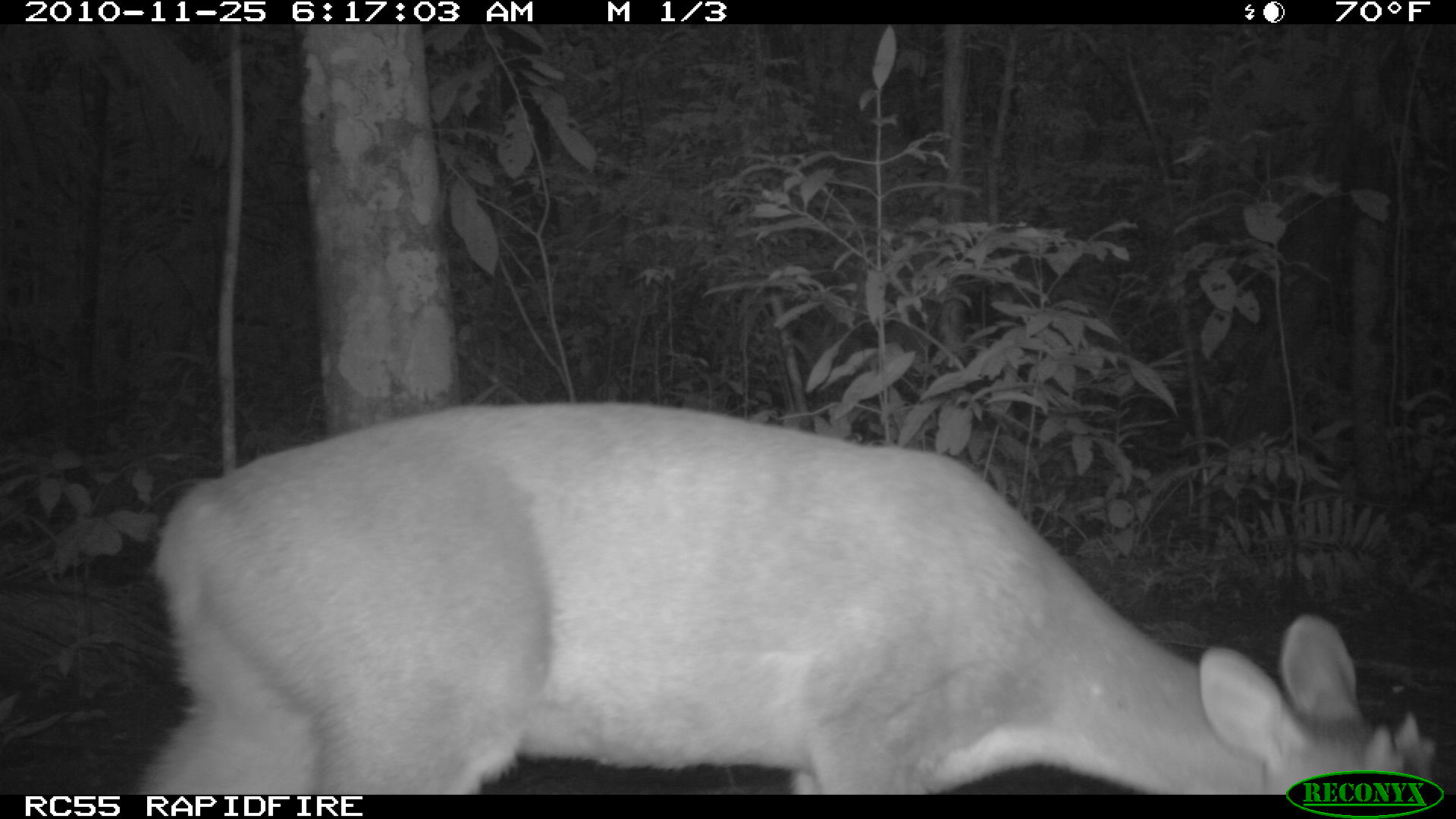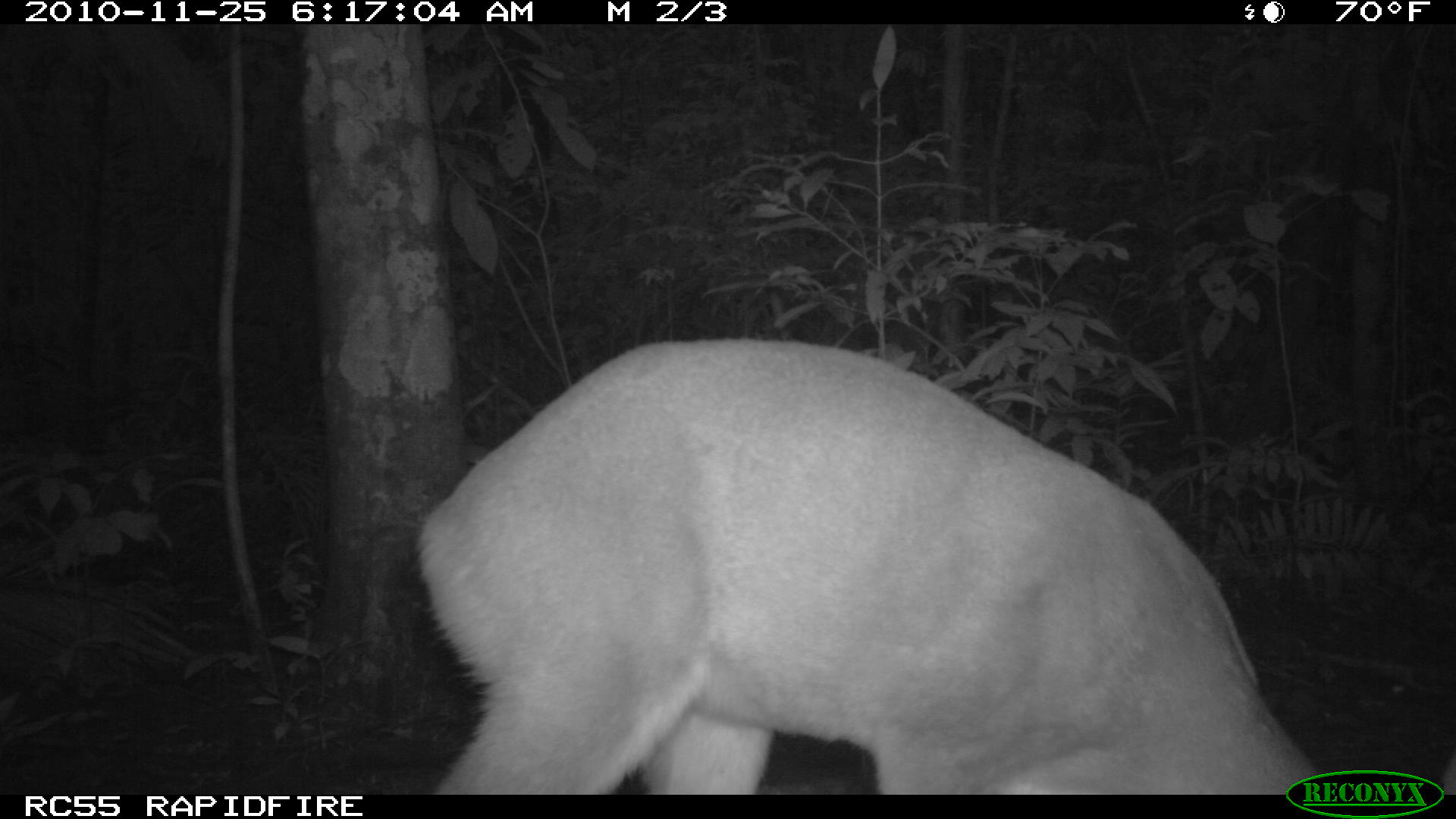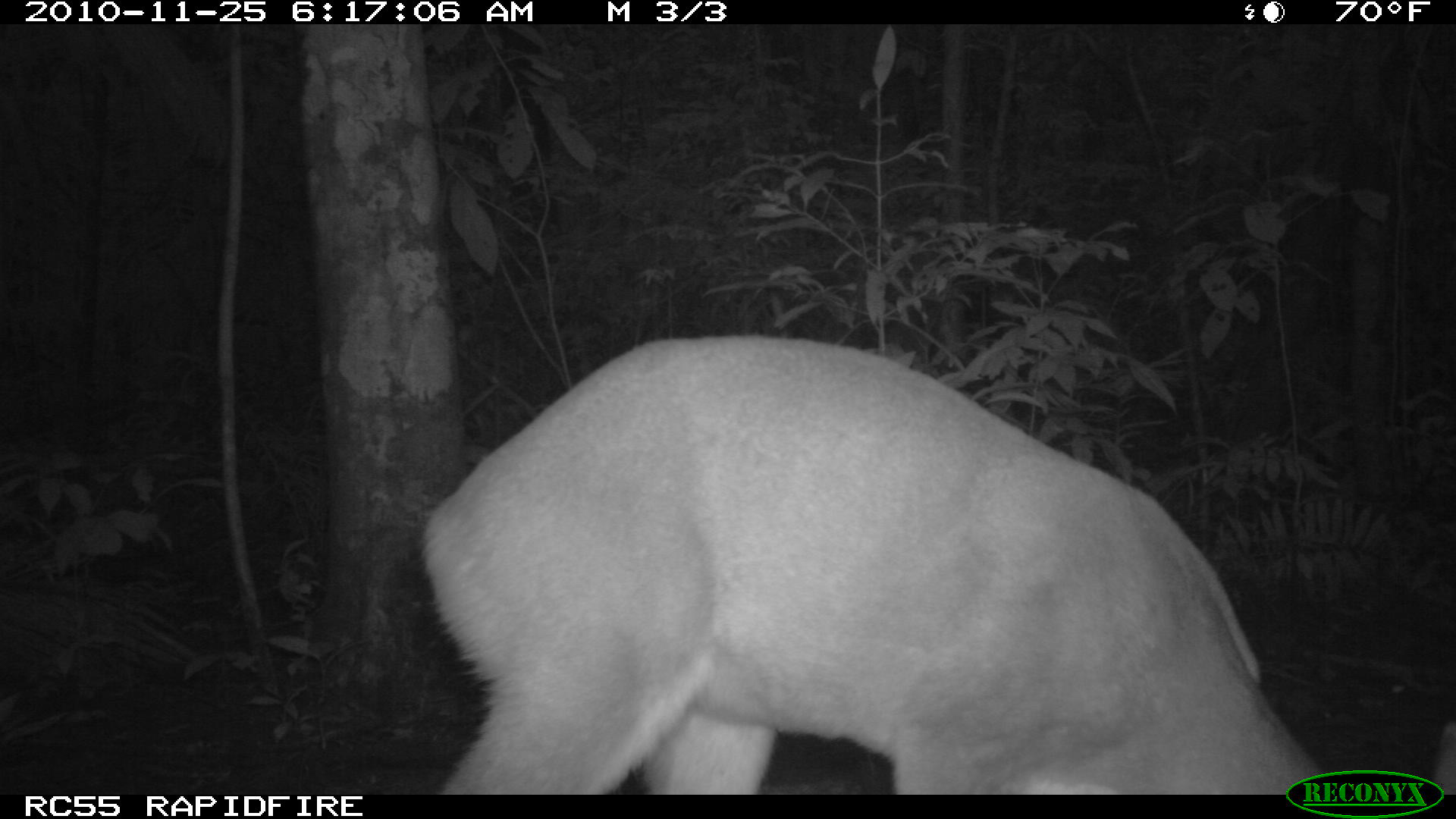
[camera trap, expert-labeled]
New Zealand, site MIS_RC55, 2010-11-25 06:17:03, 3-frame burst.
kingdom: Animalia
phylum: Chordata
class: Mammalia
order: Artiodactyla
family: Cervidae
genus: Odocoileus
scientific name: Odocoileus virginianus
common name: white-tailed deer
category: white tailed deer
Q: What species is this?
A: White tailed deer (white-tailed deer) (Odocoileus virginianus).